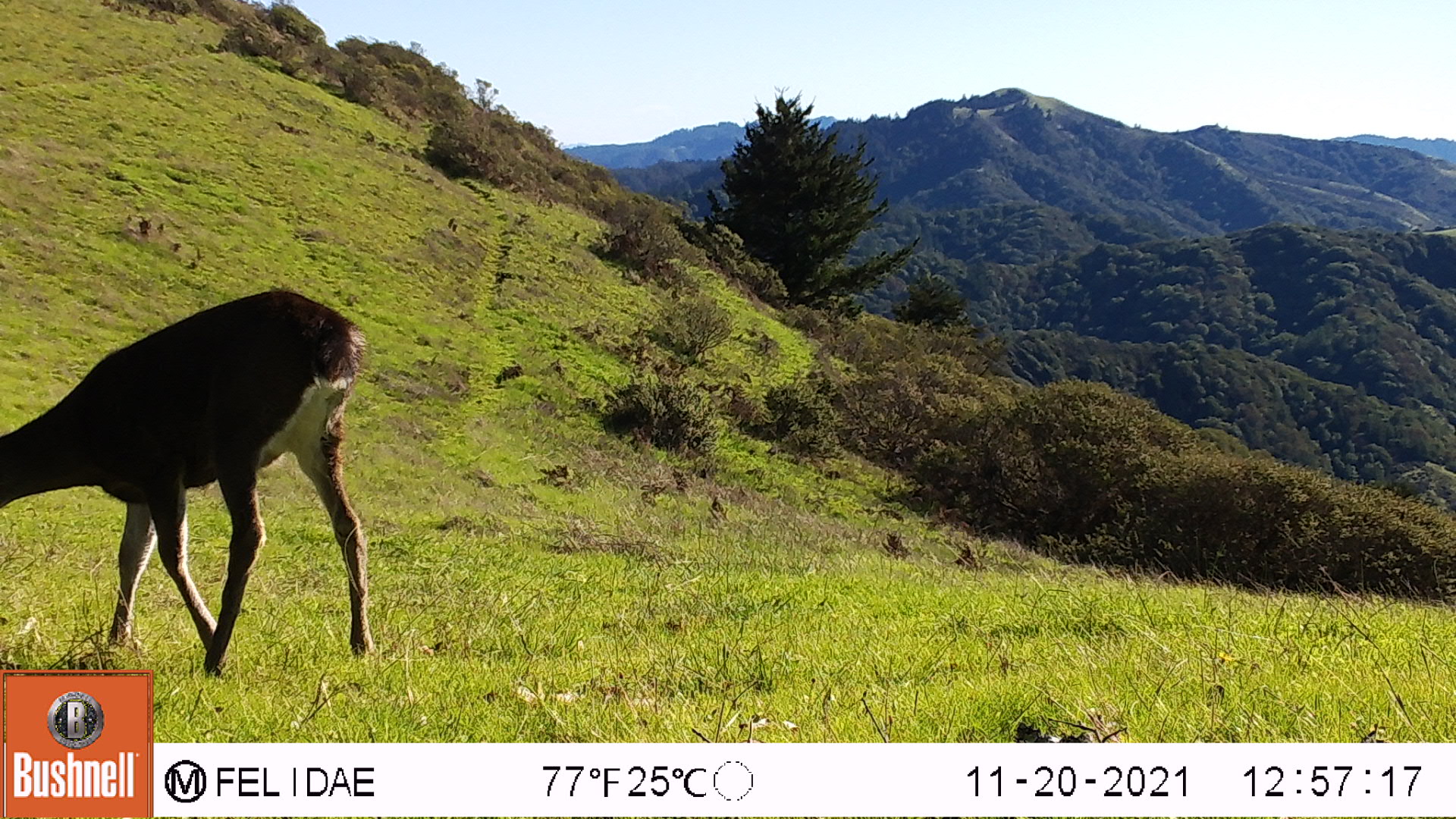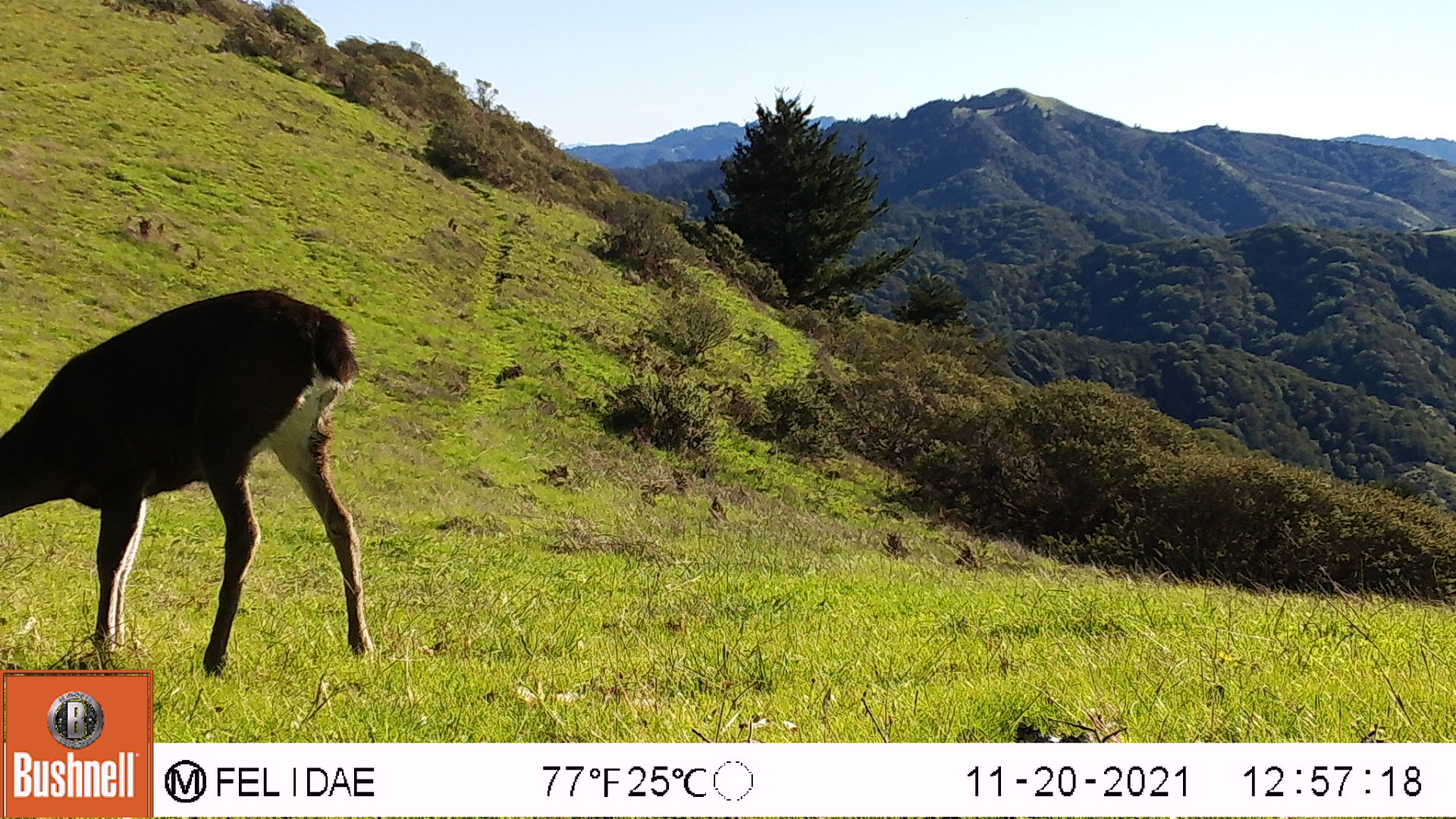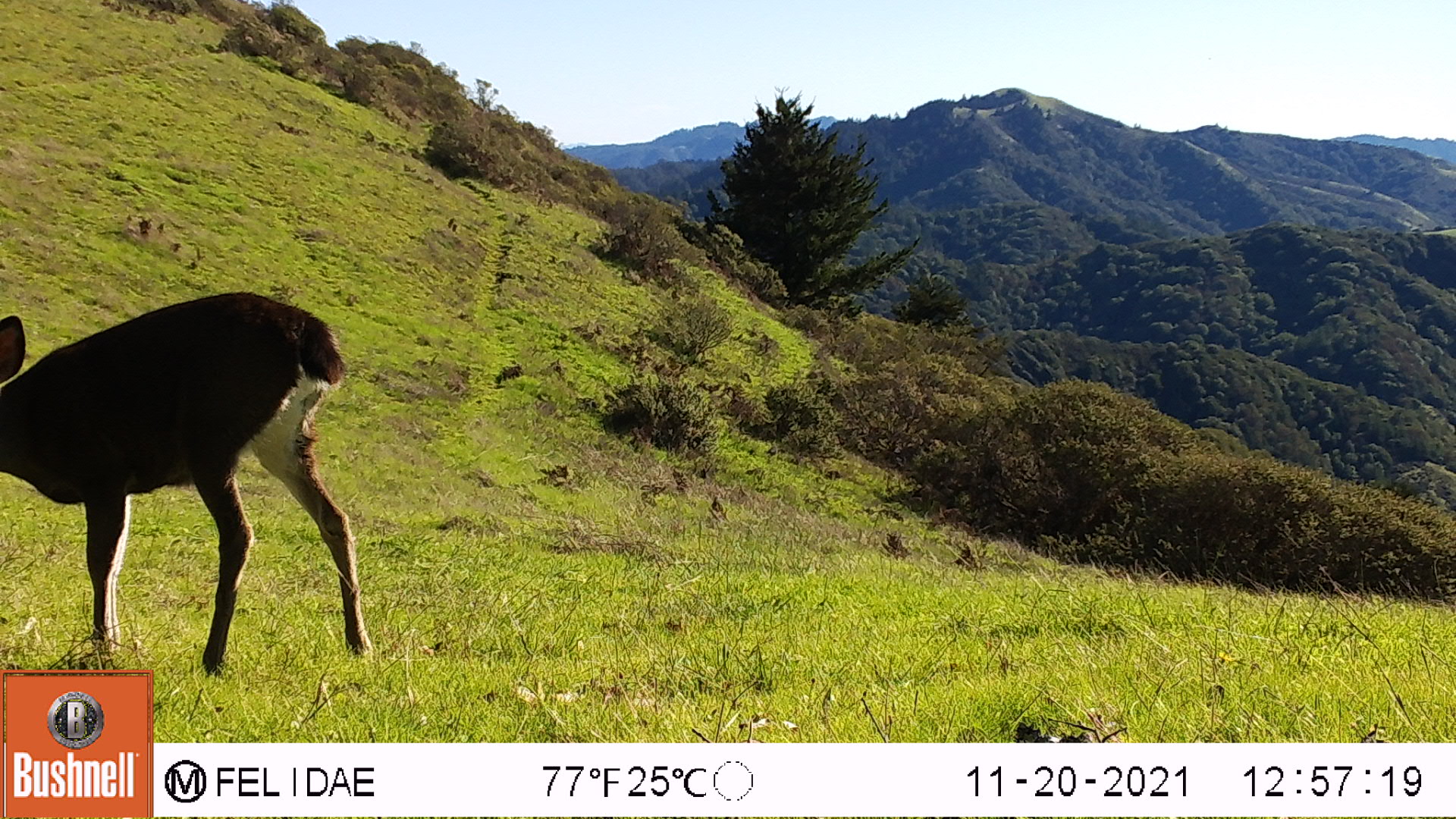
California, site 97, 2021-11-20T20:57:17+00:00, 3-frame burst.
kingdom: Animalia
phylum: Chordata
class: Mammalia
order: Artiodactyla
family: Cervidae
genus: Odocoileus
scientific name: Odocoileus hemionus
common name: mule deer